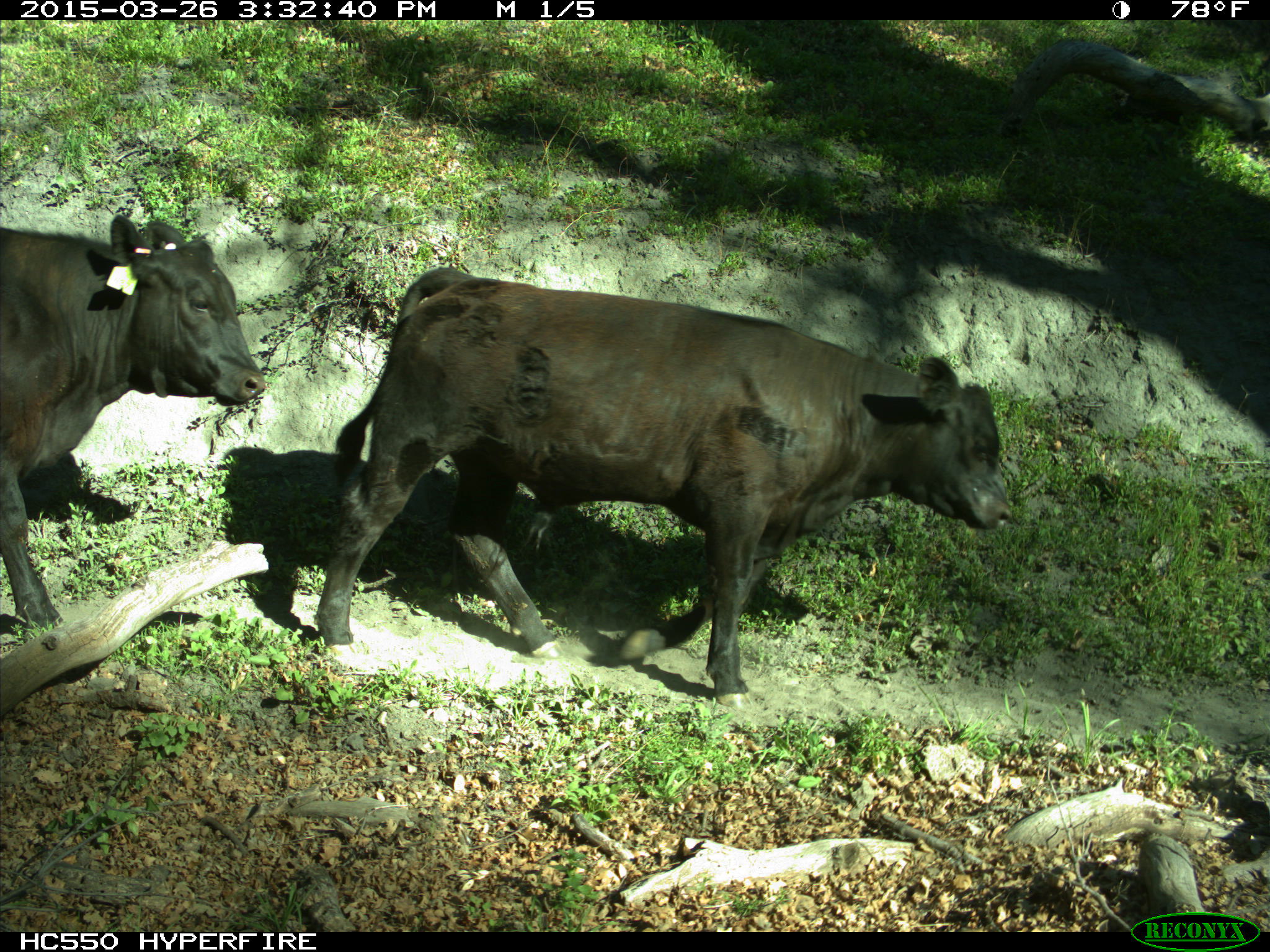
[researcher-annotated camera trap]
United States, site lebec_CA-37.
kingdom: Animalia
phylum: Chordata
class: Mammalia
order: Artiodactyla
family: Bovidae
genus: Bos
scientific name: Bos taurus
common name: domestic cow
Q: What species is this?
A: Bos taurus (domestic cow).